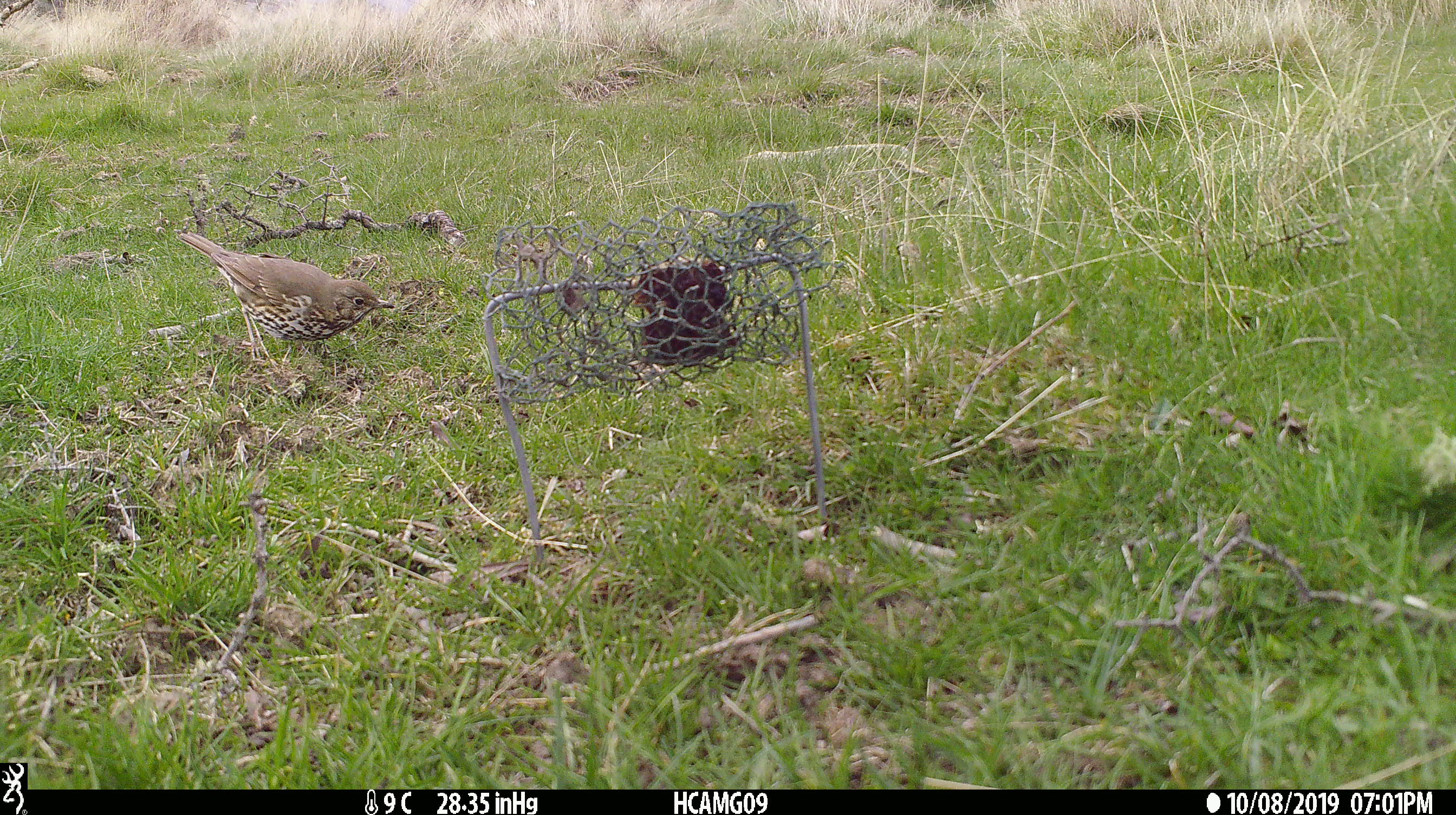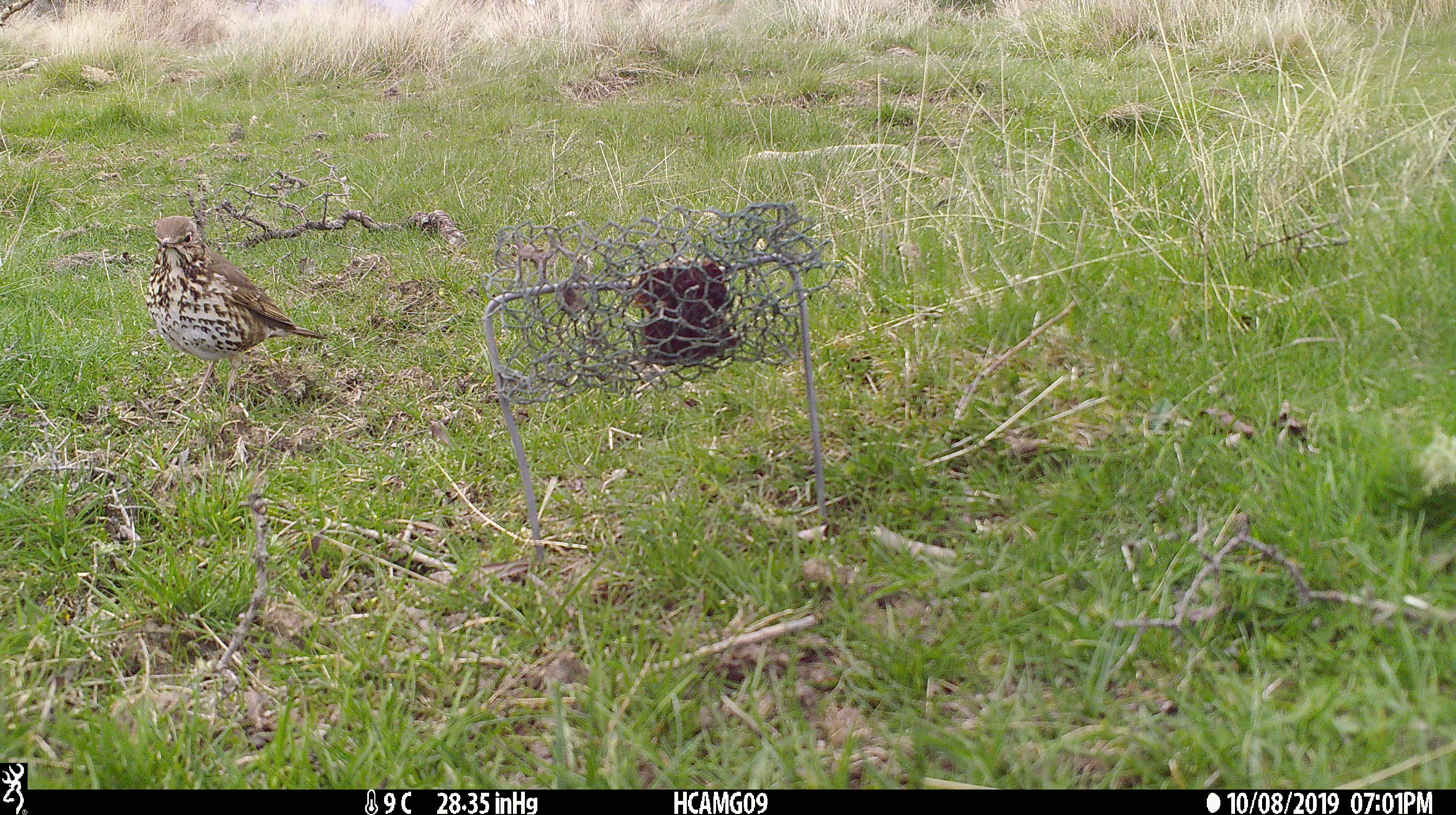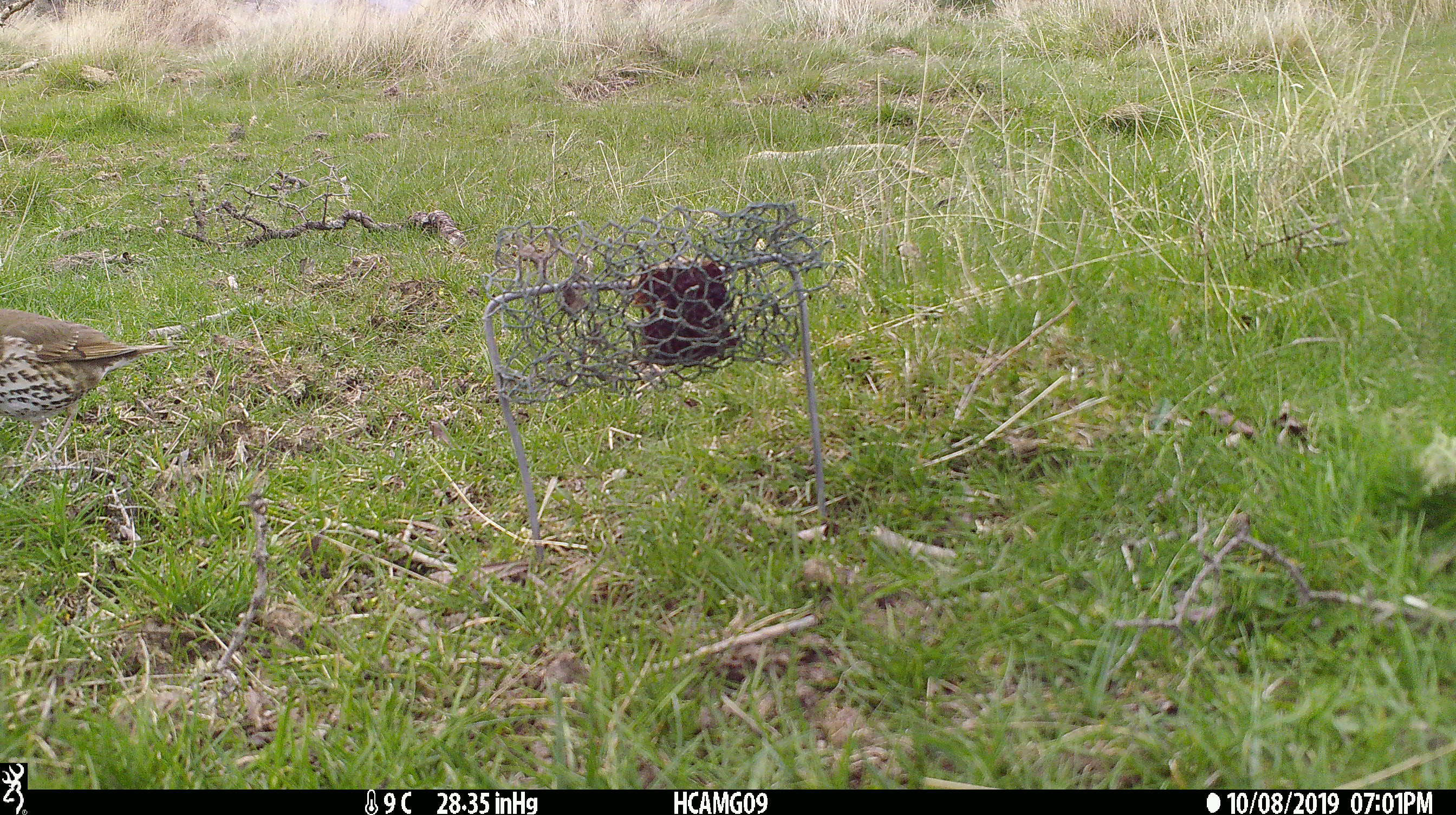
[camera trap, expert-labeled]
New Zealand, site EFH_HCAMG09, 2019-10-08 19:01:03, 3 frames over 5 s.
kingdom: Animalia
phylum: Chordata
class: Aves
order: Passeriformes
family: Turdidae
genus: Turdus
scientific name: Turdus philomelos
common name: song thrush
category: thrush